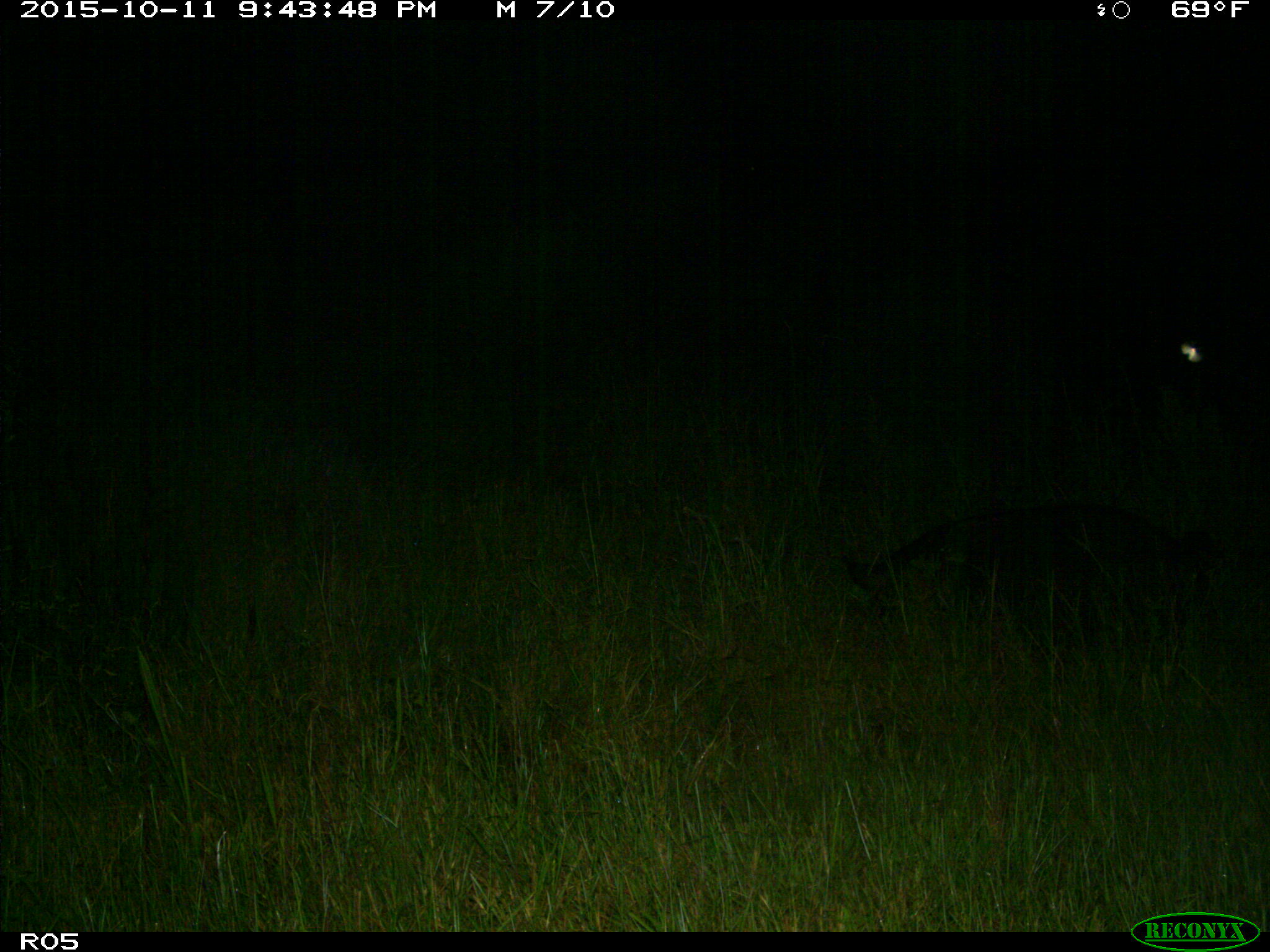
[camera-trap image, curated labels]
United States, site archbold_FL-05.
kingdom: Animalia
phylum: Chordata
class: Mammalia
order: Artiodactyla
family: Suidae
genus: Sus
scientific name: Sus scrofa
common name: wild boar